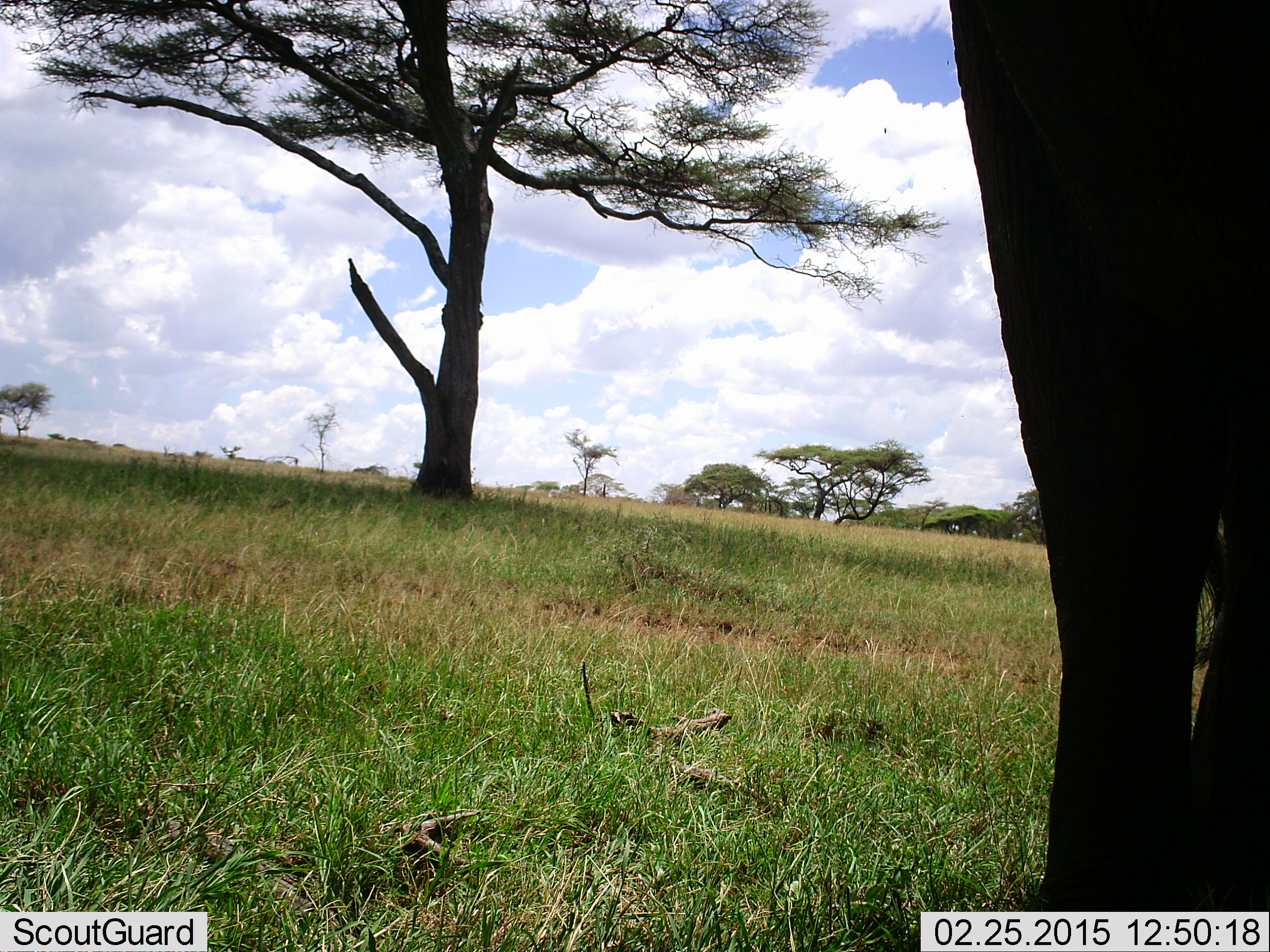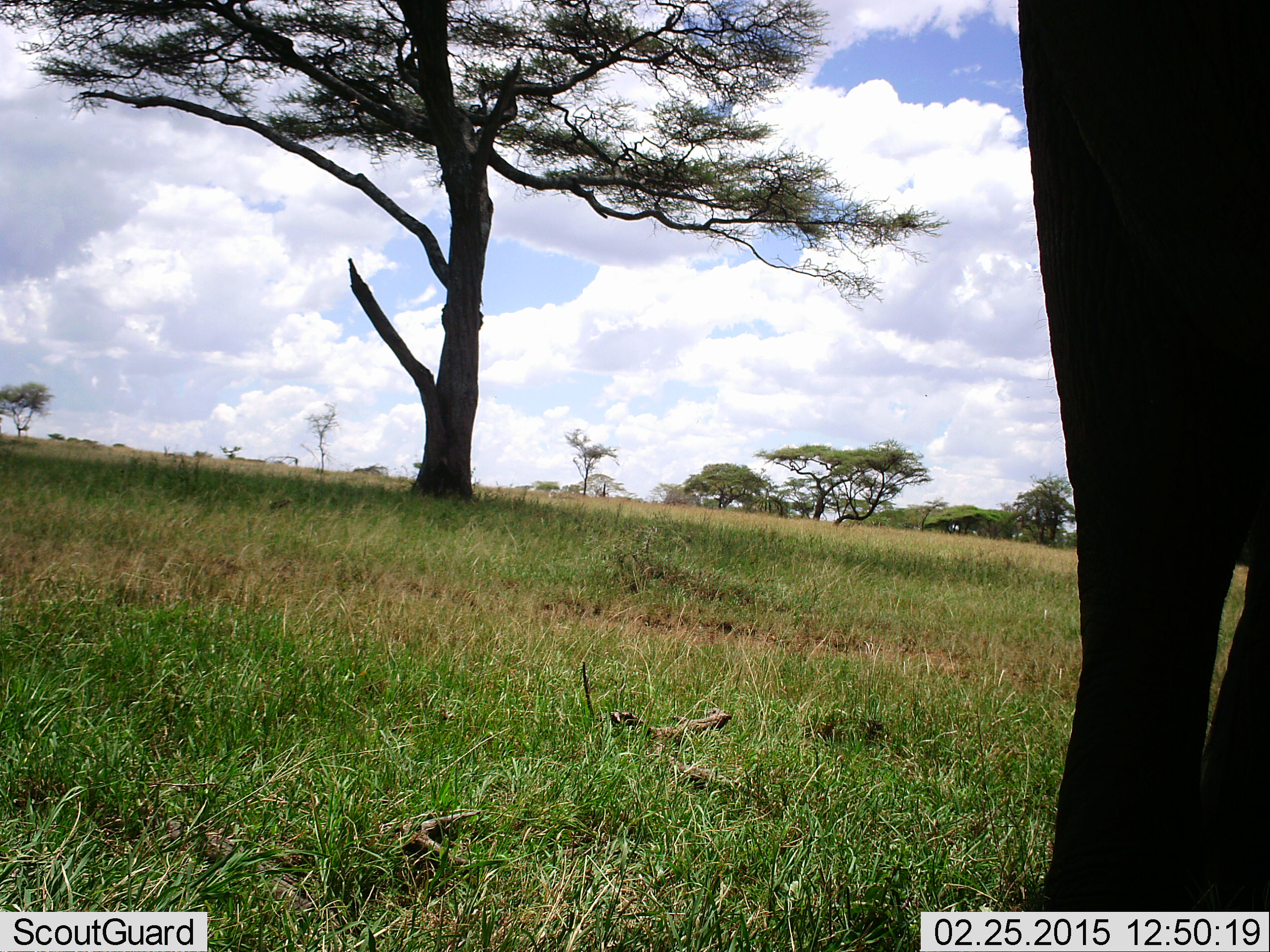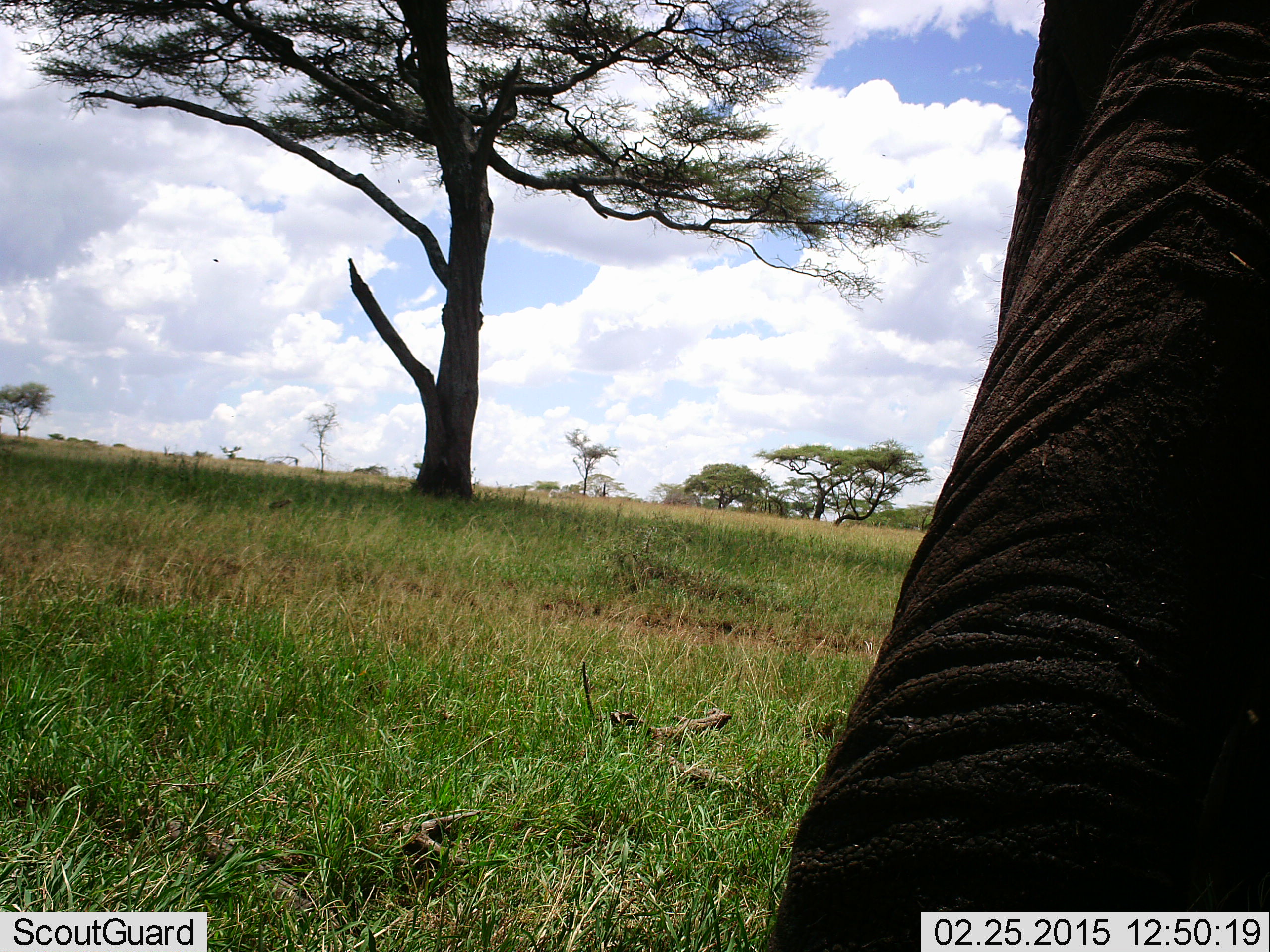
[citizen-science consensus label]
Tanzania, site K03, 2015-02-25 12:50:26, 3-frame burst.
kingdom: Animalia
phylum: Chordata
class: Mammalia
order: Proboscidea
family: Elephantidae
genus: Loxodonta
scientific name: Loxodonta africana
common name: african bush elephant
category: elephant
Elephant (african bush elephant) (Loxodonta africana), count 1. Behavior (volunteer vote fractions): standing 70%, resting 10%, moving 20%, interacting 0%. Young present (vote fraction): 0%. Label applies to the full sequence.